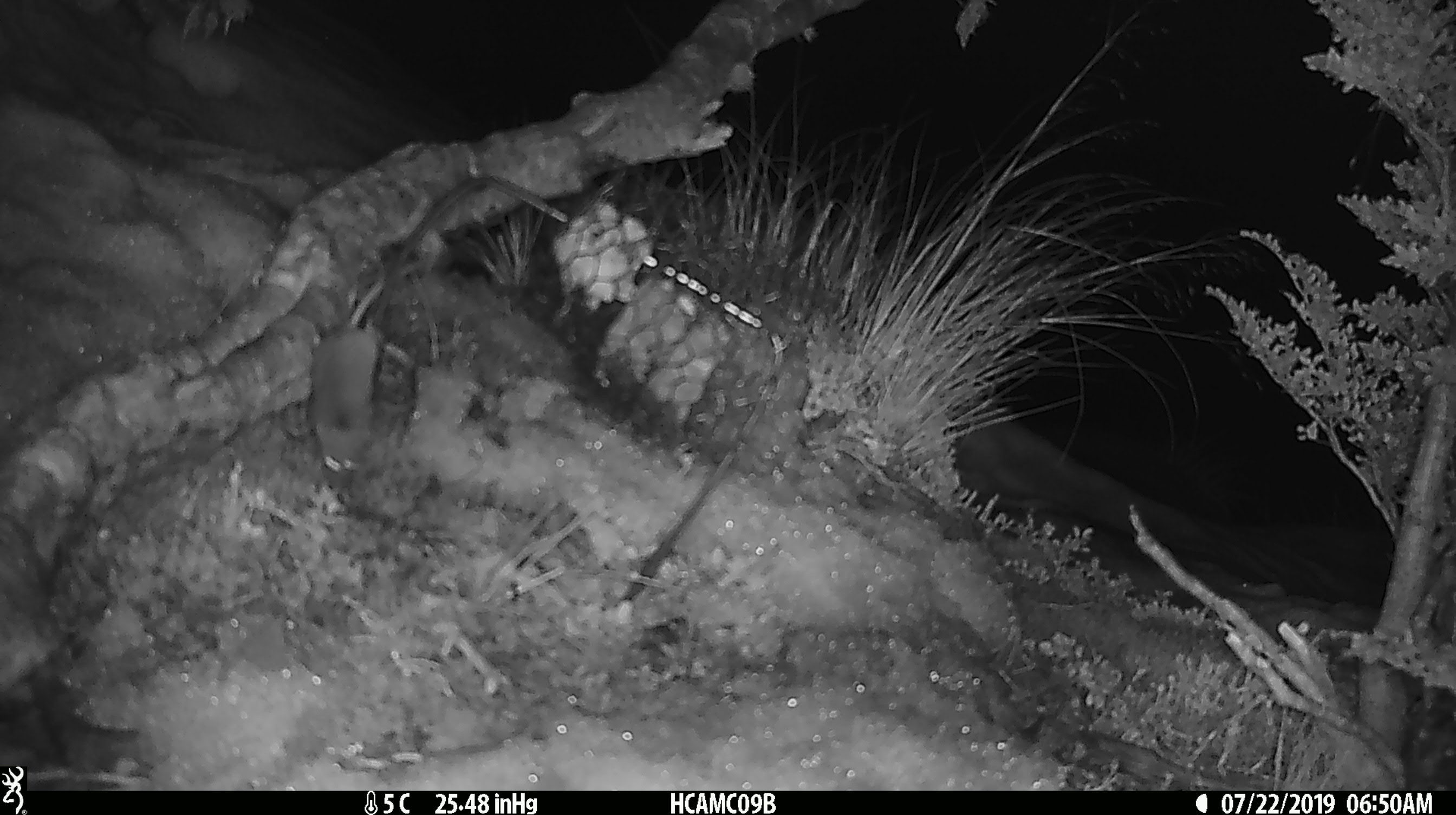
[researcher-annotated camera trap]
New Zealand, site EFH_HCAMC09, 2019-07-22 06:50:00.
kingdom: Animalia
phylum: Chordata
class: Mammalia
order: Rodentia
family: Muridae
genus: Mus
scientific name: Mus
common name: mouse